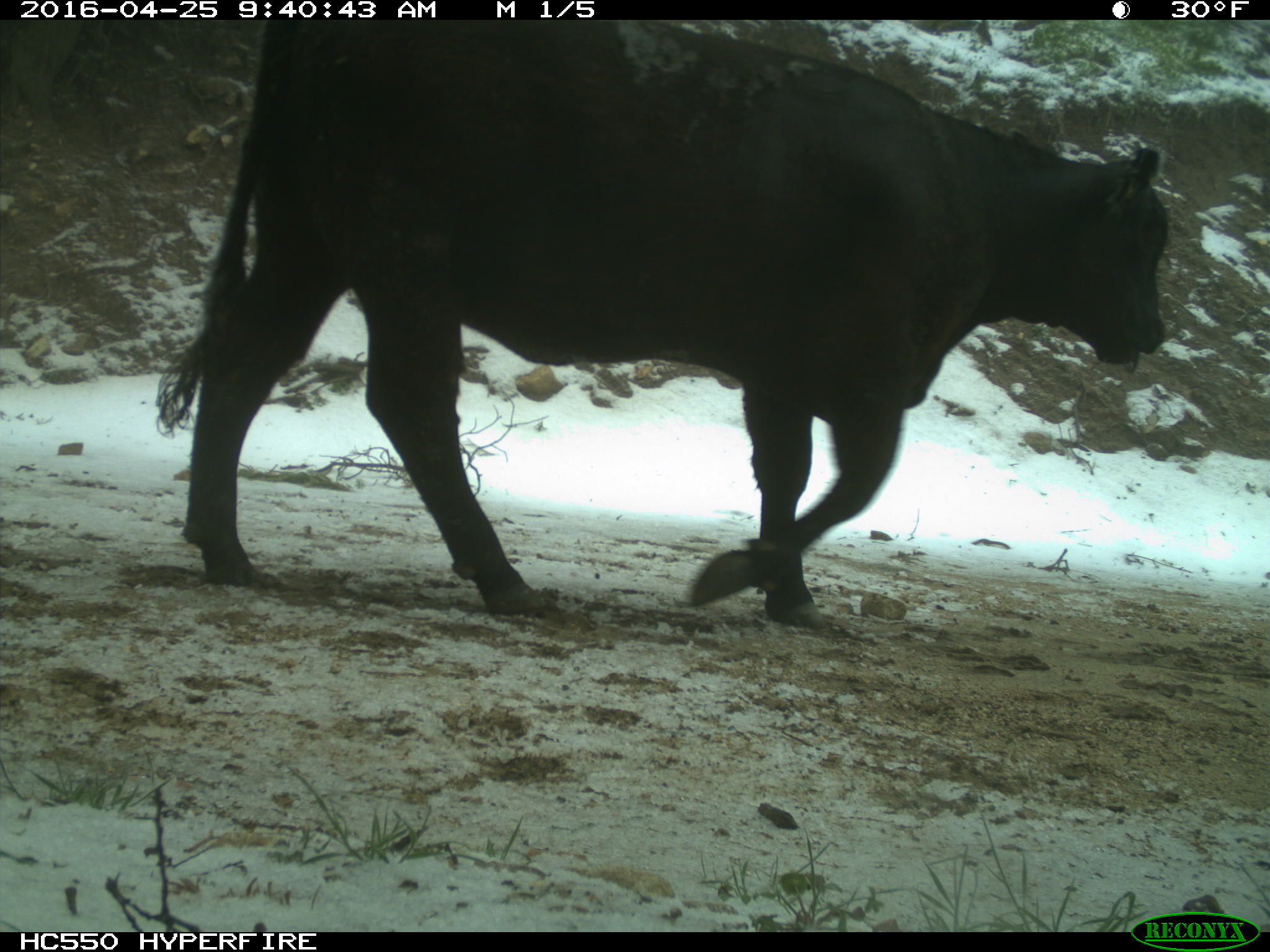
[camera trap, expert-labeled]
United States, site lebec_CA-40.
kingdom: Animalia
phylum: Chordata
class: Mammalia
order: Artiodactyla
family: Bovidae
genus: Bos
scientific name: Bos taurus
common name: domestic cow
Bos taurus (domestic cow).